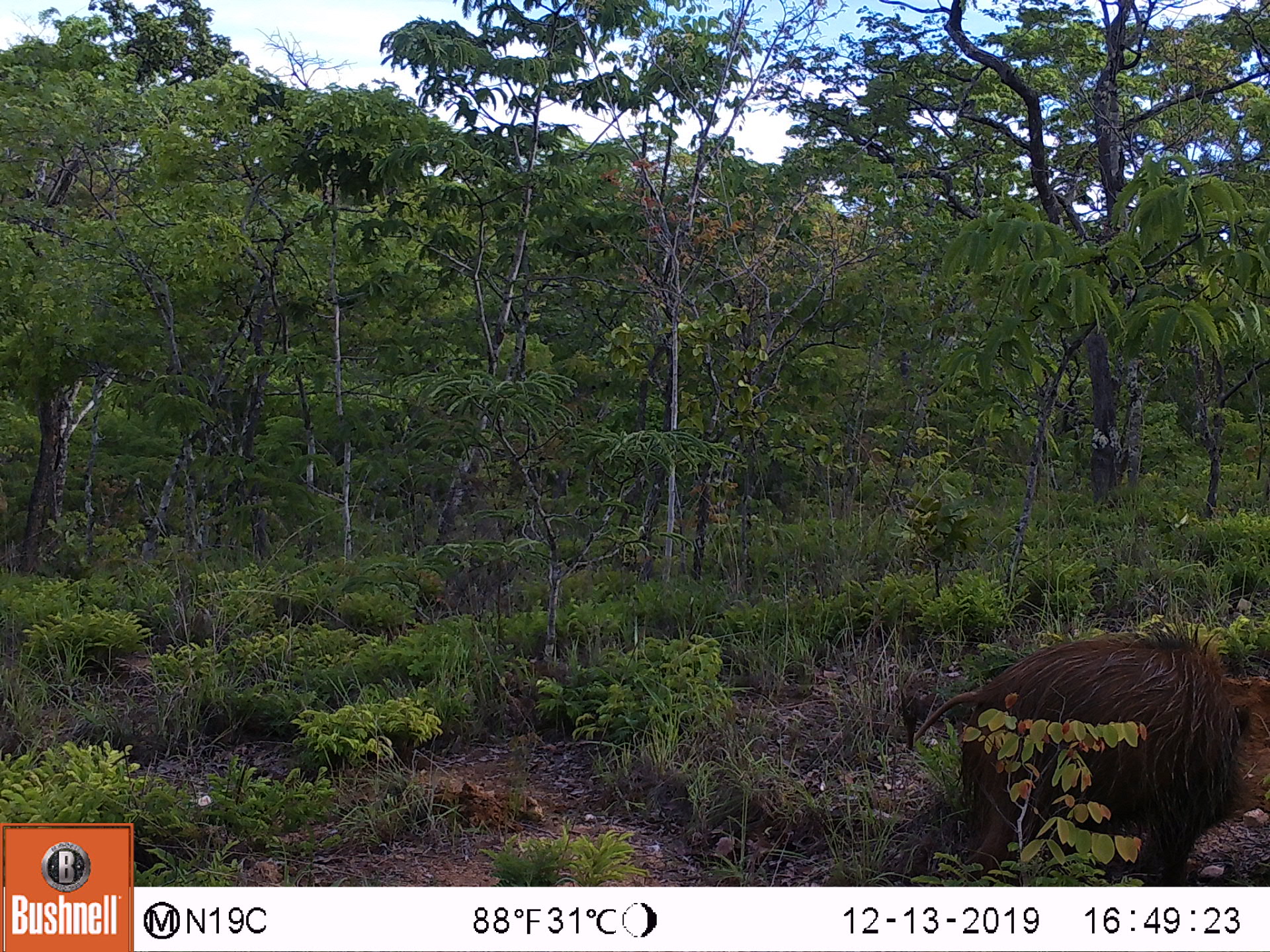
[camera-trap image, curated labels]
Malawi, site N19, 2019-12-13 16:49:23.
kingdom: Animalia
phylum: Chordata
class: Mammalia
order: Artiodactyla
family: Suidae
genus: Potamochoerus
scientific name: Potamochoerus larvatus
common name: bushpig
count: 1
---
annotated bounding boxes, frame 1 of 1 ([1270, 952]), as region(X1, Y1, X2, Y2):
bushpig: region(884, 618, 1255, 885)